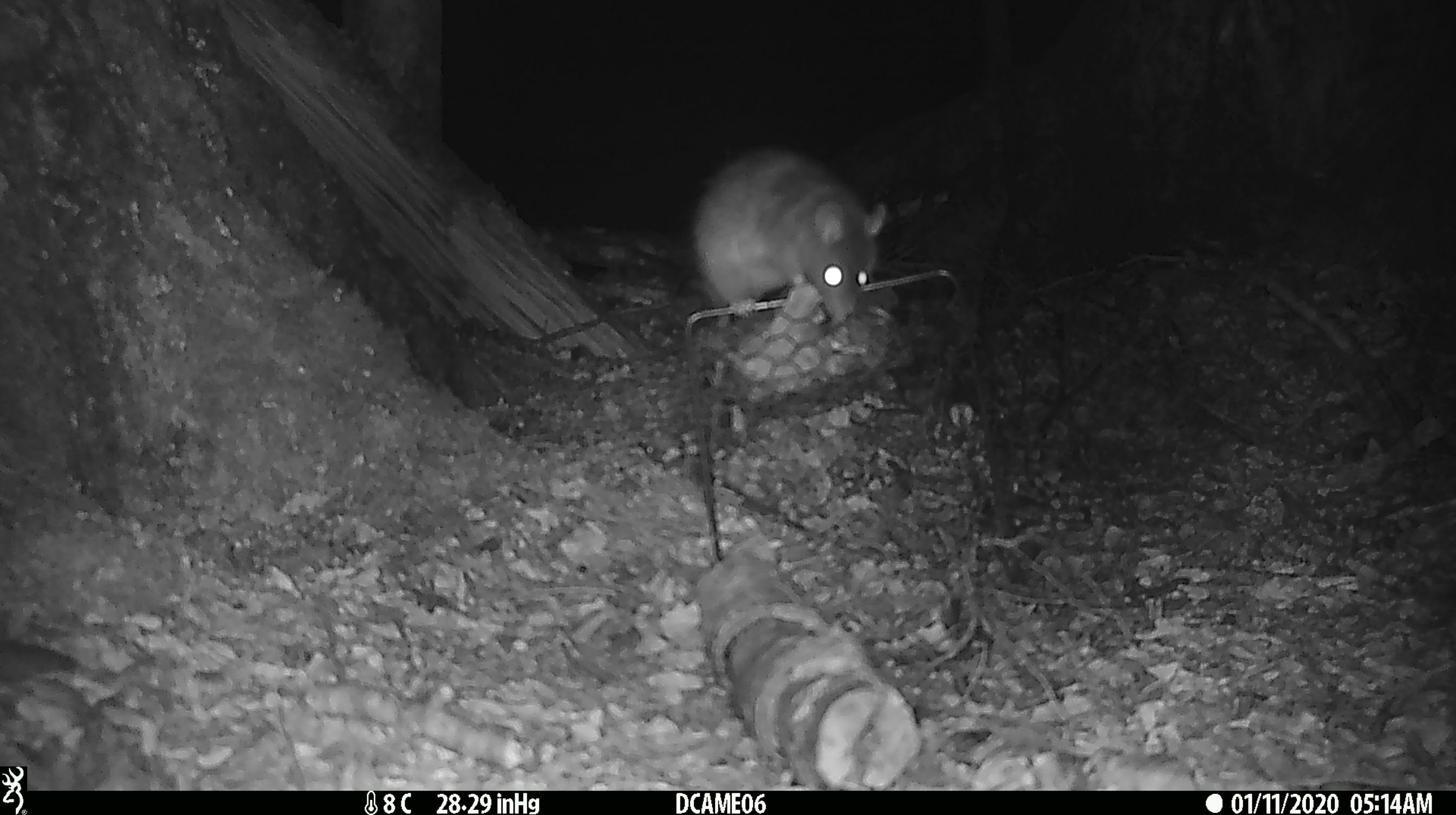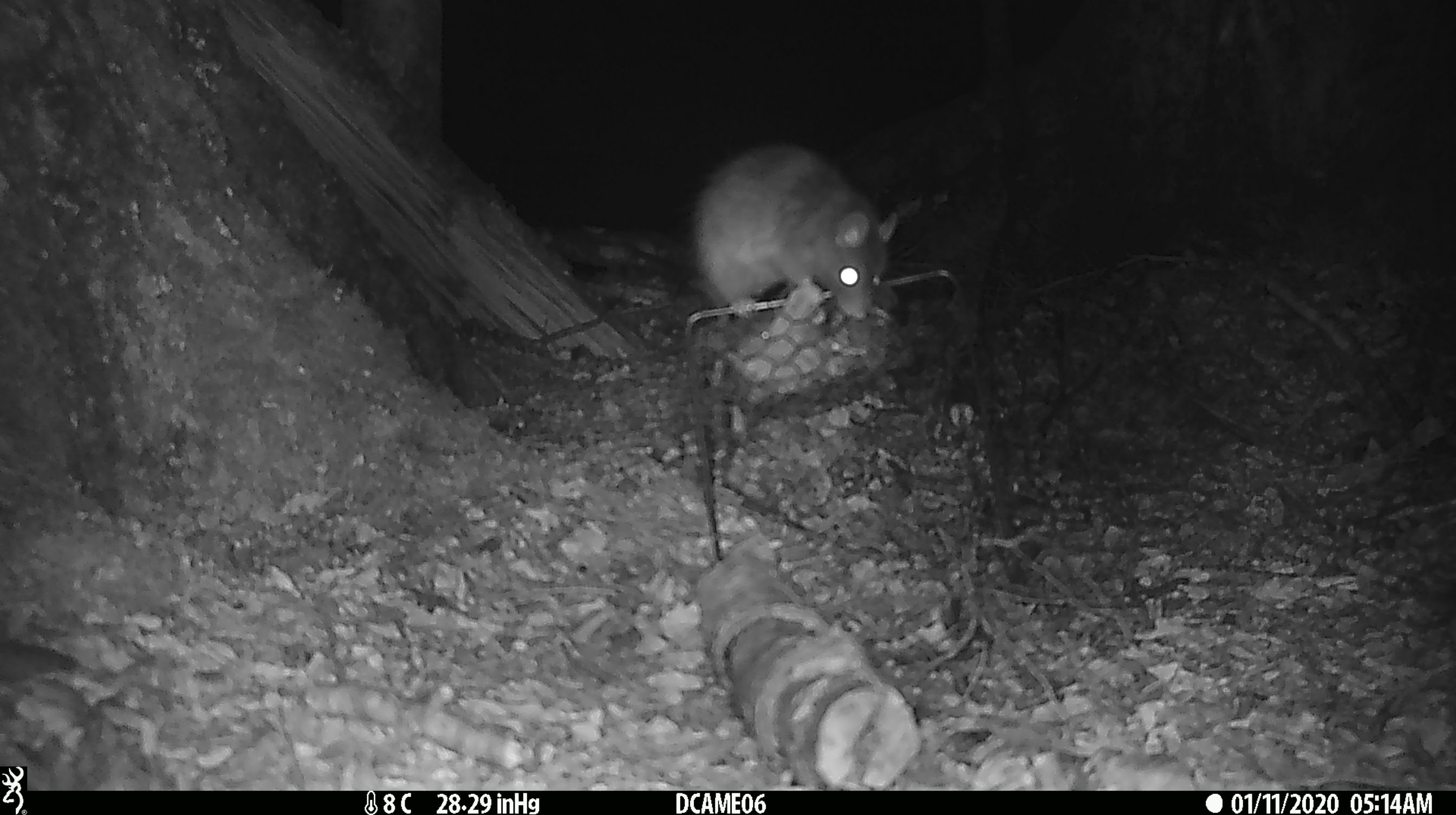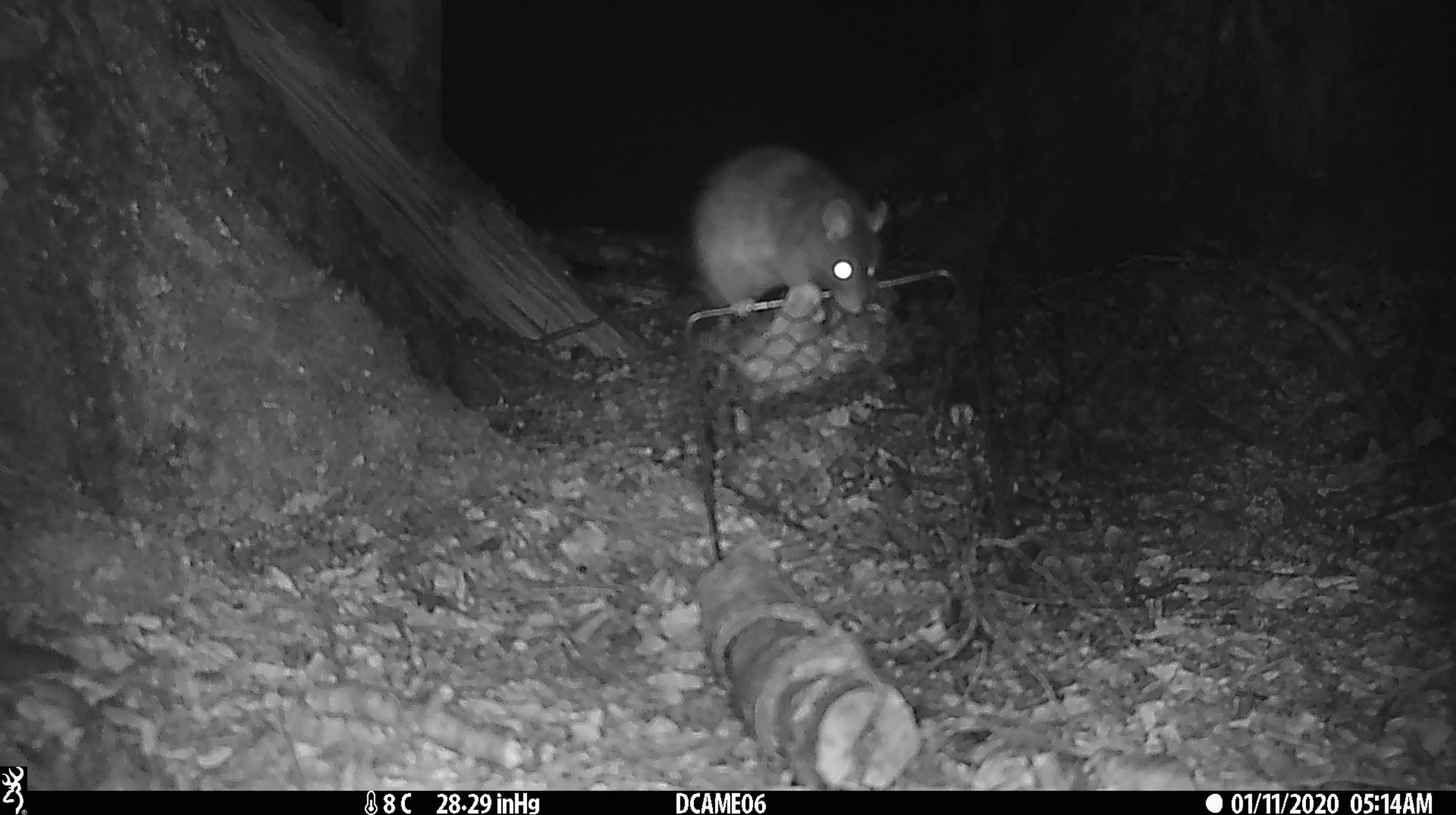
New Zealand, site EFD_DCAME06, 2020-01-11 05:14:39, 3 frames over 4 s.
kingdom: Animalia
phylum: Chordata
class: Mammalia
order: Rodentia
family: Muridae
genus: Rattus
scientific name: Rattus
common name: rat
Rat (Rattus).